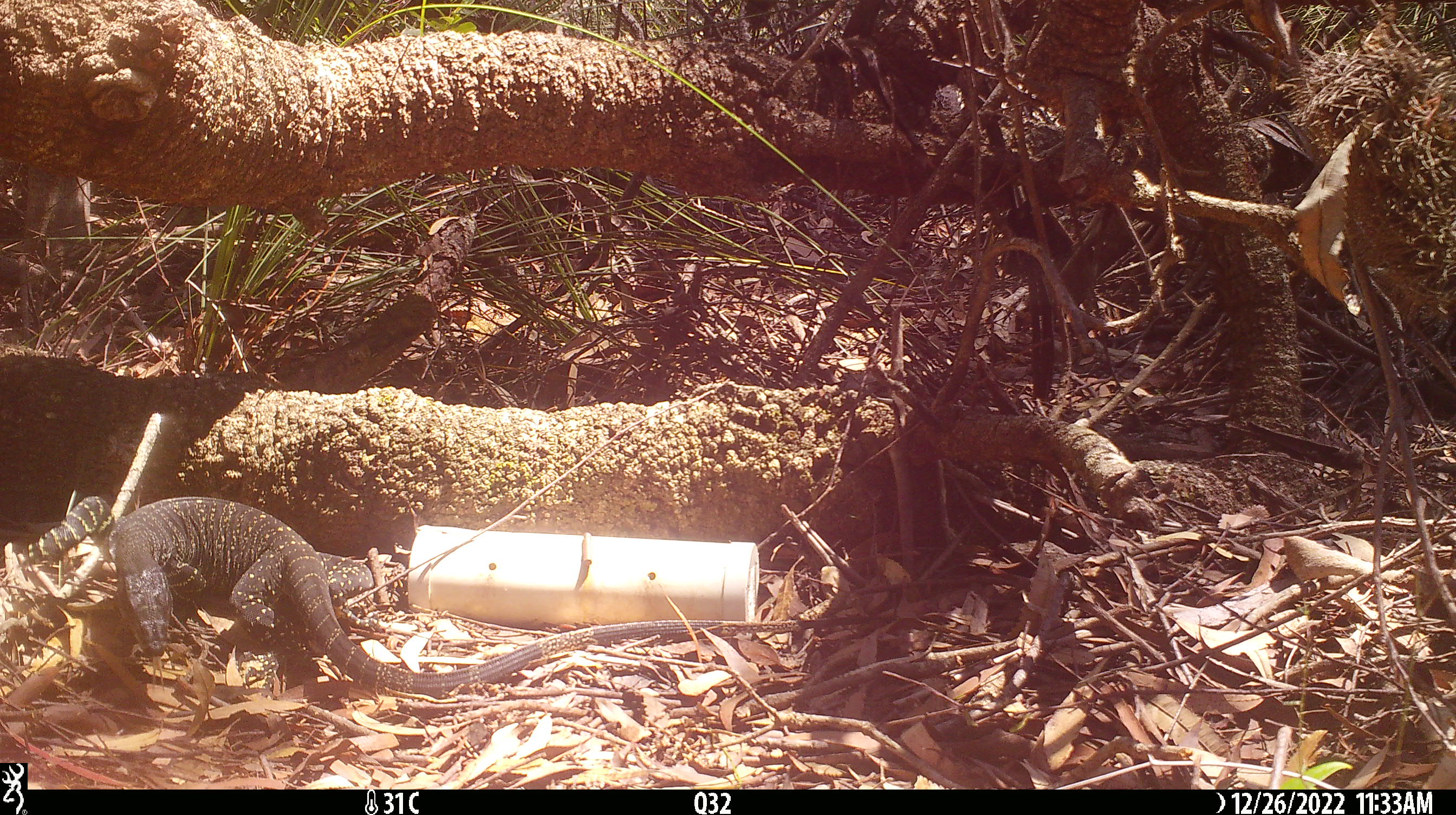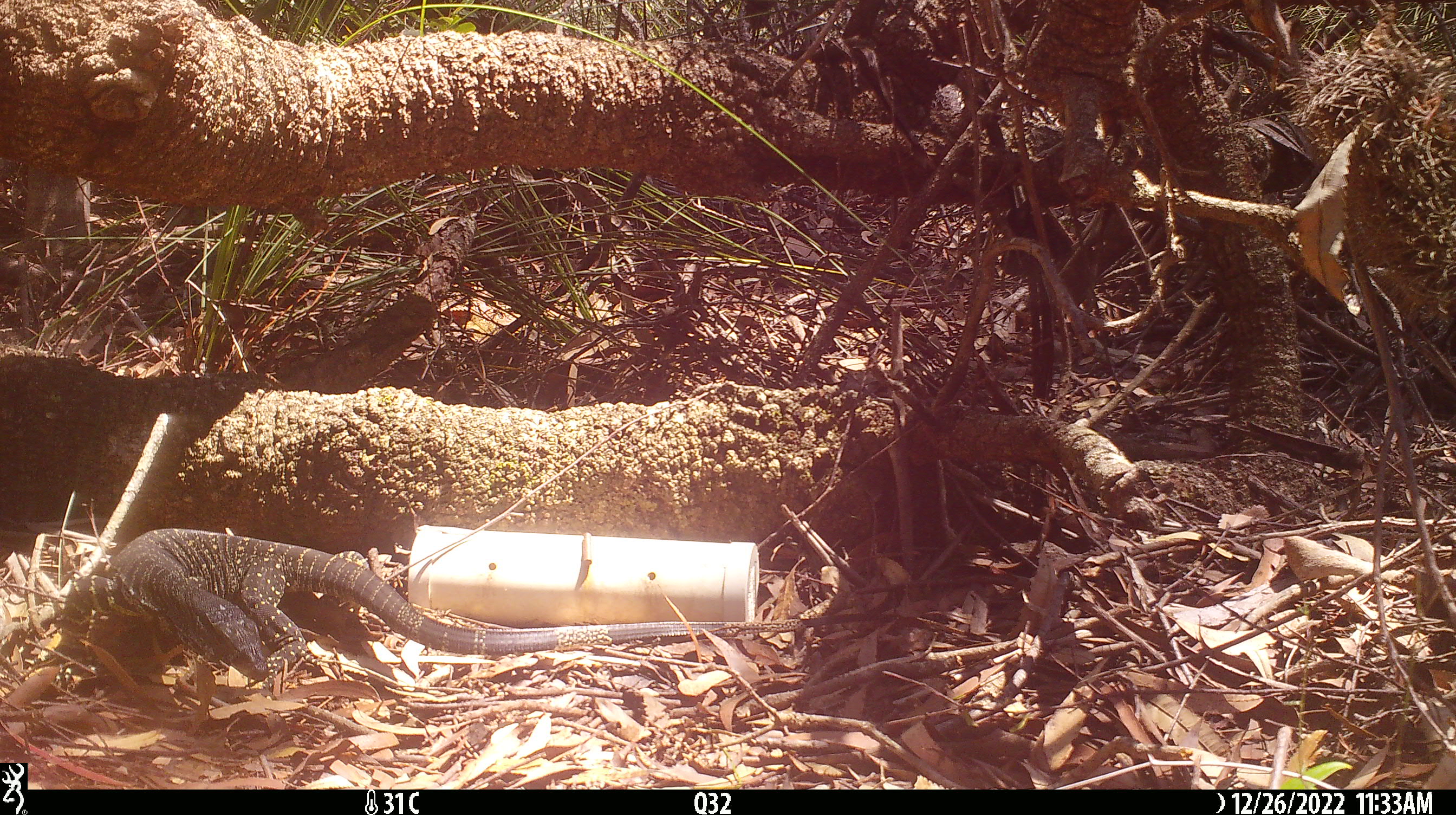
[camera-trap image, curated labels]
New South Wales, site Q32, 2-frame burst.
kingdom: Animalia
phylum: Chordata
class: Reptilia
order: Squamata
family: Varanidae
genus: Varanus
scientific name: Varanus varius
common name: lace monitor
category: goanna